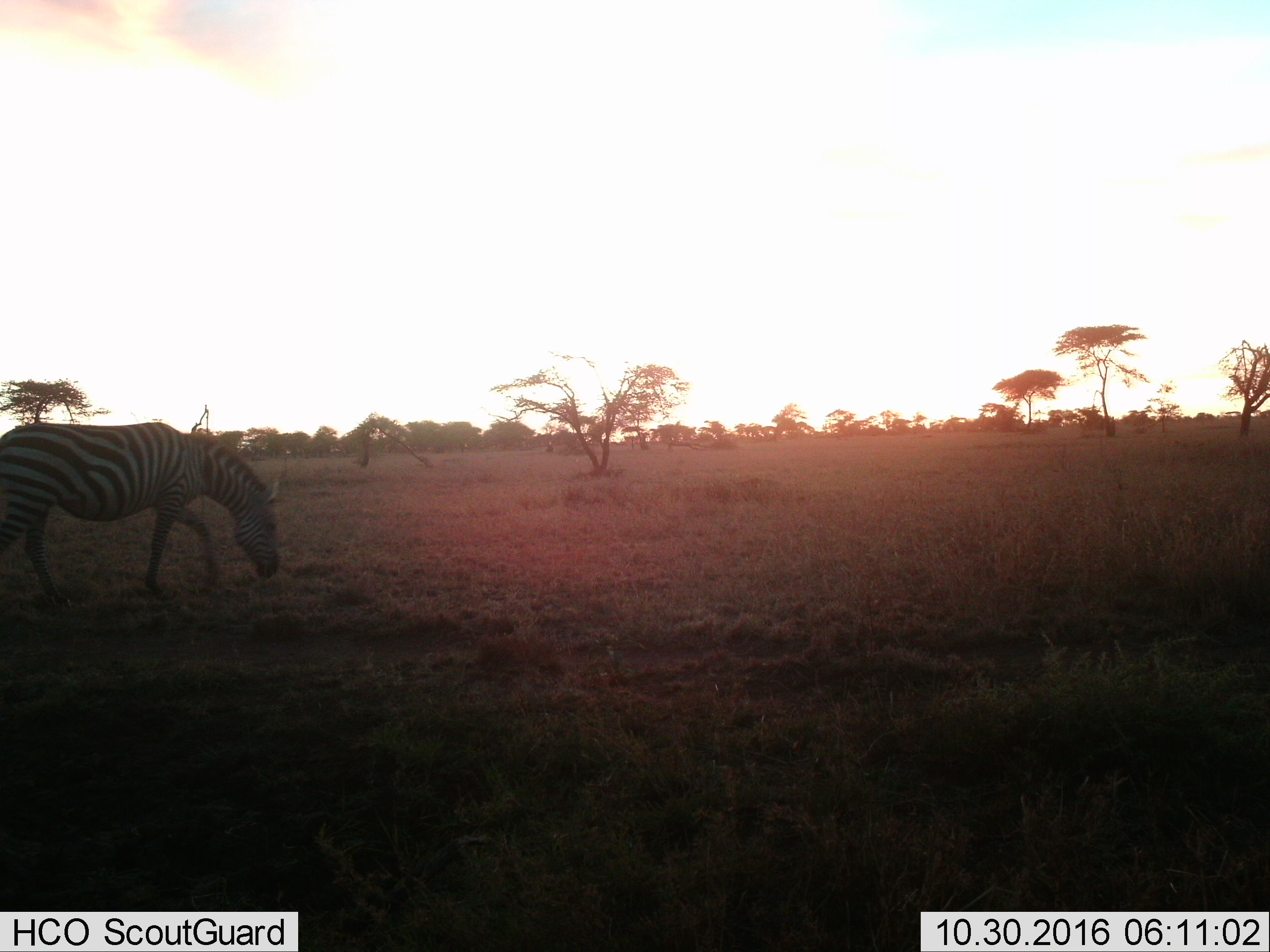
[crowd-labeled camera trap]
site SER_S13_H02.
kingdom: Animalia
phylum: Chordata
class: Mammalia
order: Perissodactyla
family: Equidae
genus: Equus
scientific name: Equus quagga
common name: plains zebra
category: zebraplains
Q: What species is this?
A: Zebraplains (plains zebra) (Equus quagga).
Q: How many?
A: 1.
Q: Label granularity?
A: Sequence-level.